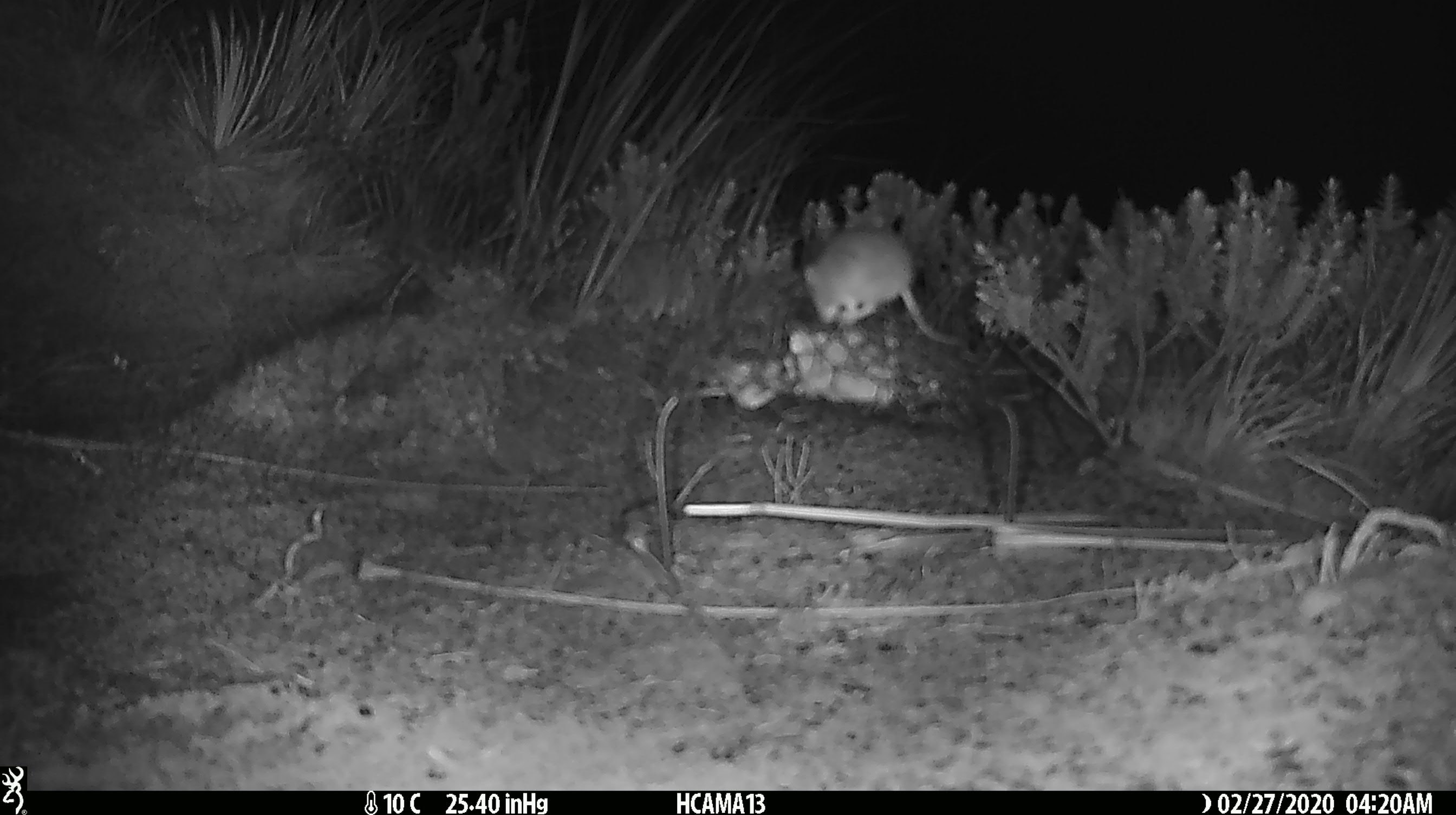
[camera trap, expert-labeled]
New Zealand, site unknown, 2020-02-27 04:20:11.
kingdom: Animalia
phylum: Chordata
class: Mammalia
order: Rodentia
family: Muridae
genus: Mus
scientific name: Mus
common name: mouse